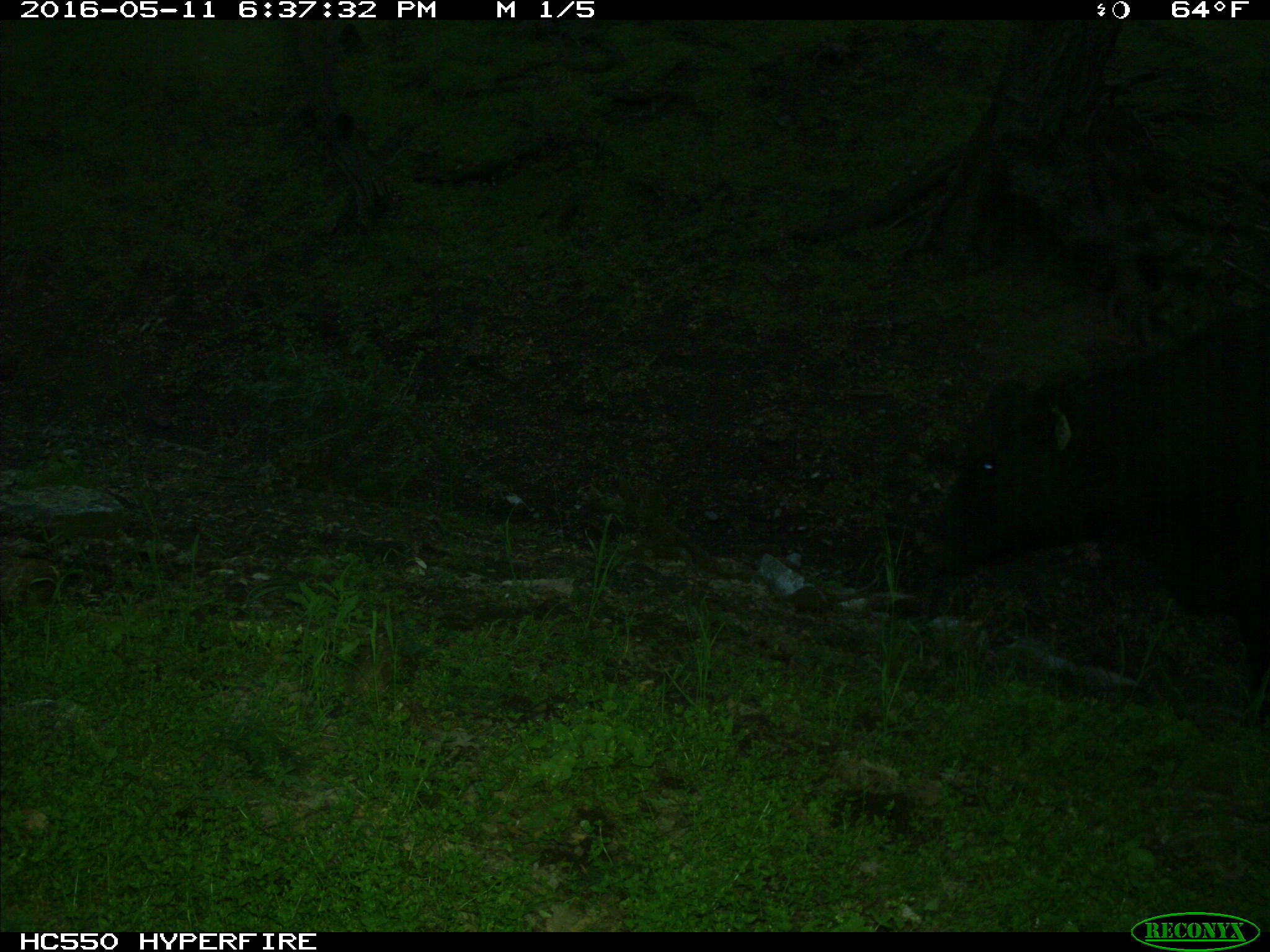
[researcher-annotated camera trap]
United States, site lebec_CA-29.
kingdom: Animalia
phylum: Chordata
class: Mammalia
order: Artiodactyla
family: Bovidae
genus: Bos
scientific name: Bos taurus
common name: domestic cow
Bos taurus (domestic cow).